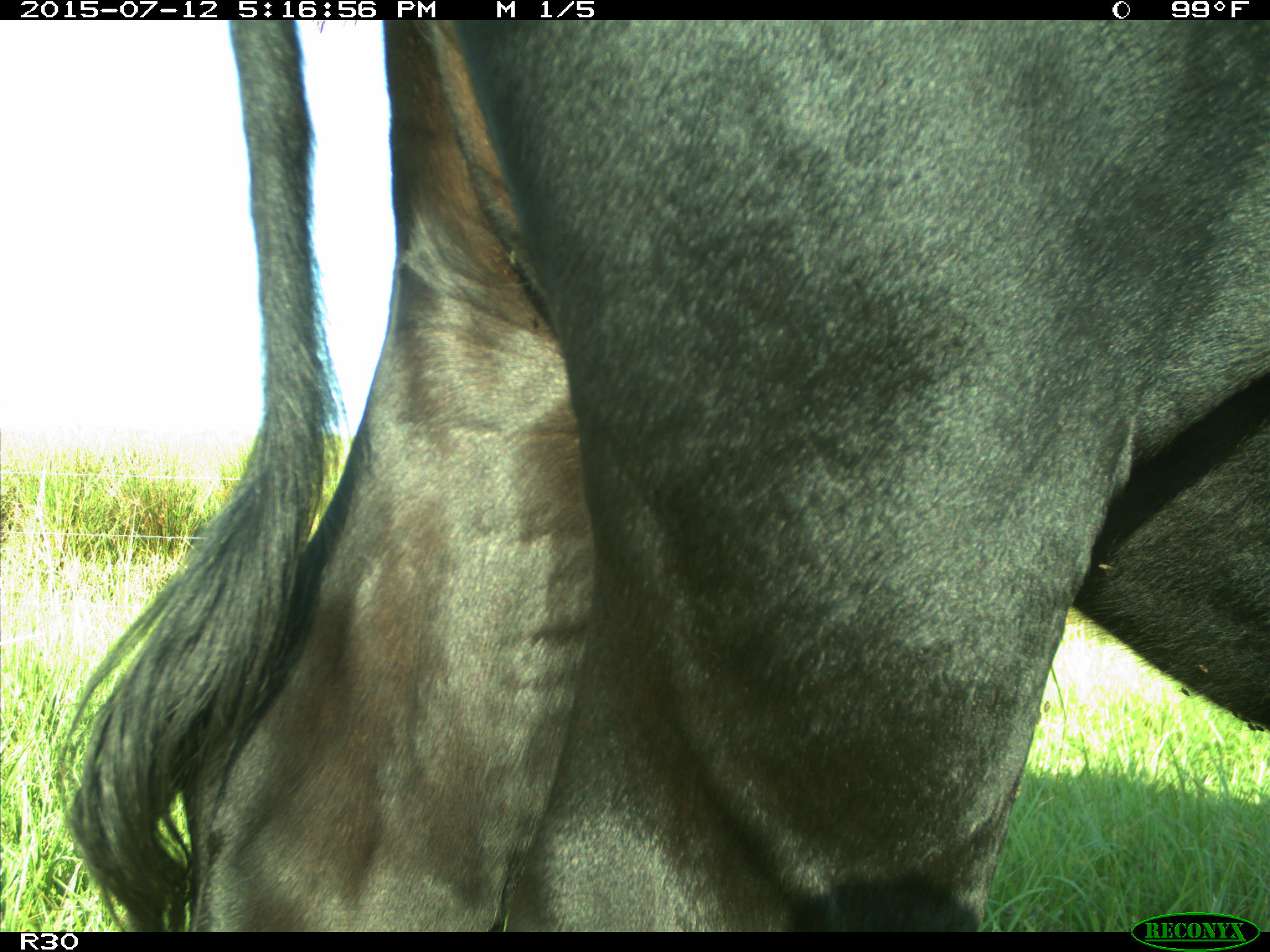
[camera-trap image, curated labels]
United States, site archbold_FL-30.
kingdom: Animalia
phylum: Chordata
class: Mammalia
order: Artiodactyla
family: Bovidae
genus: Bos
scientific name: Bos taurus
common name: domestic cow